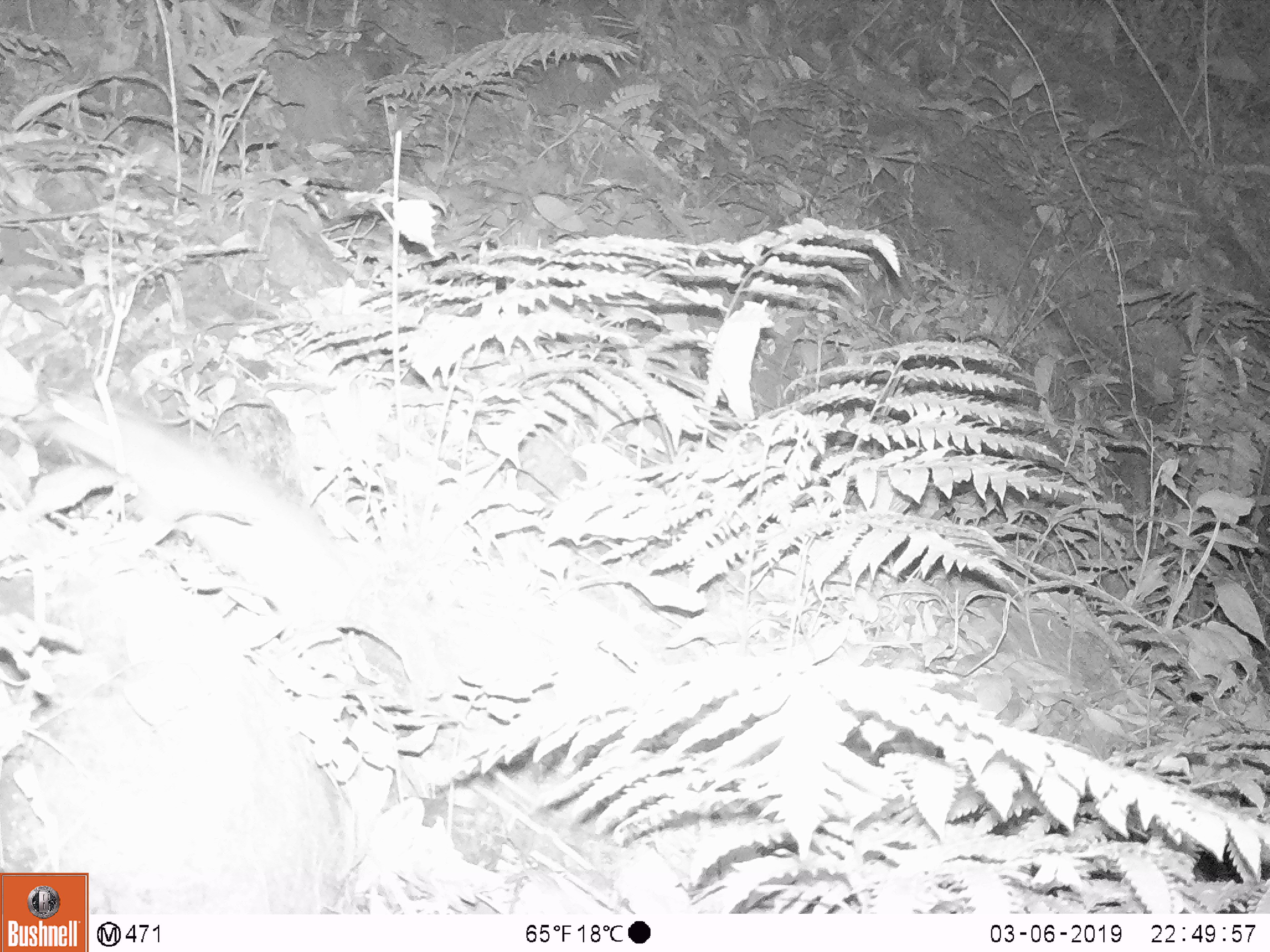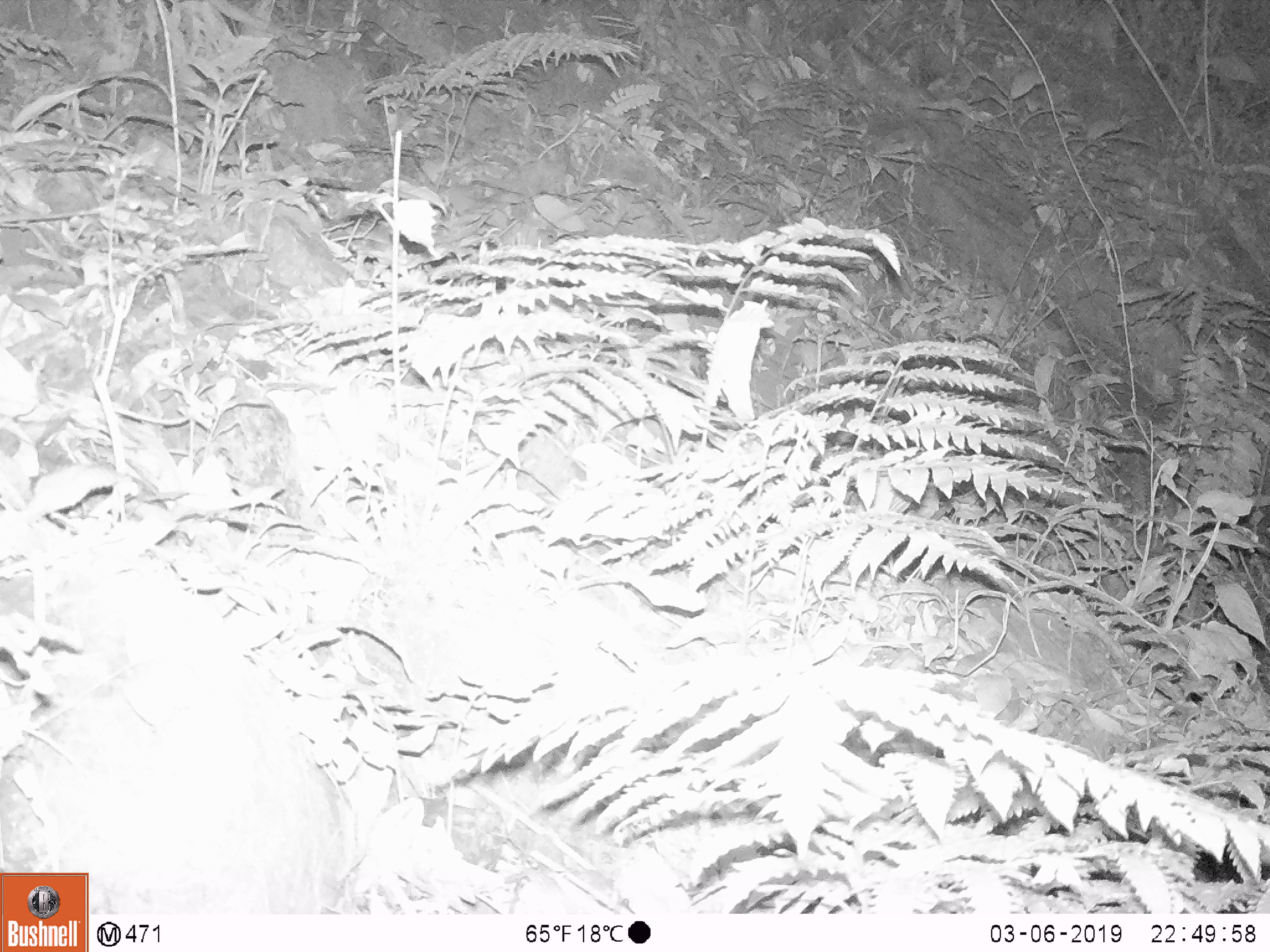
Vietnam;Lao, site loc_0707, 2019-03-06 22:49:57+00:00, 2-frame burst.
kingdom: Animalia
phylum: Chordata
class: Mammalia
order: Rodentia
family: Muridae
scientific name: Muridae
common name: old-world mice and rats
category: unidentified murid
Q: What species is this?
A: Unidentified murid (old-world mice and rats) (Muridae).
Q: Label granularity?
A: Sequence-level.